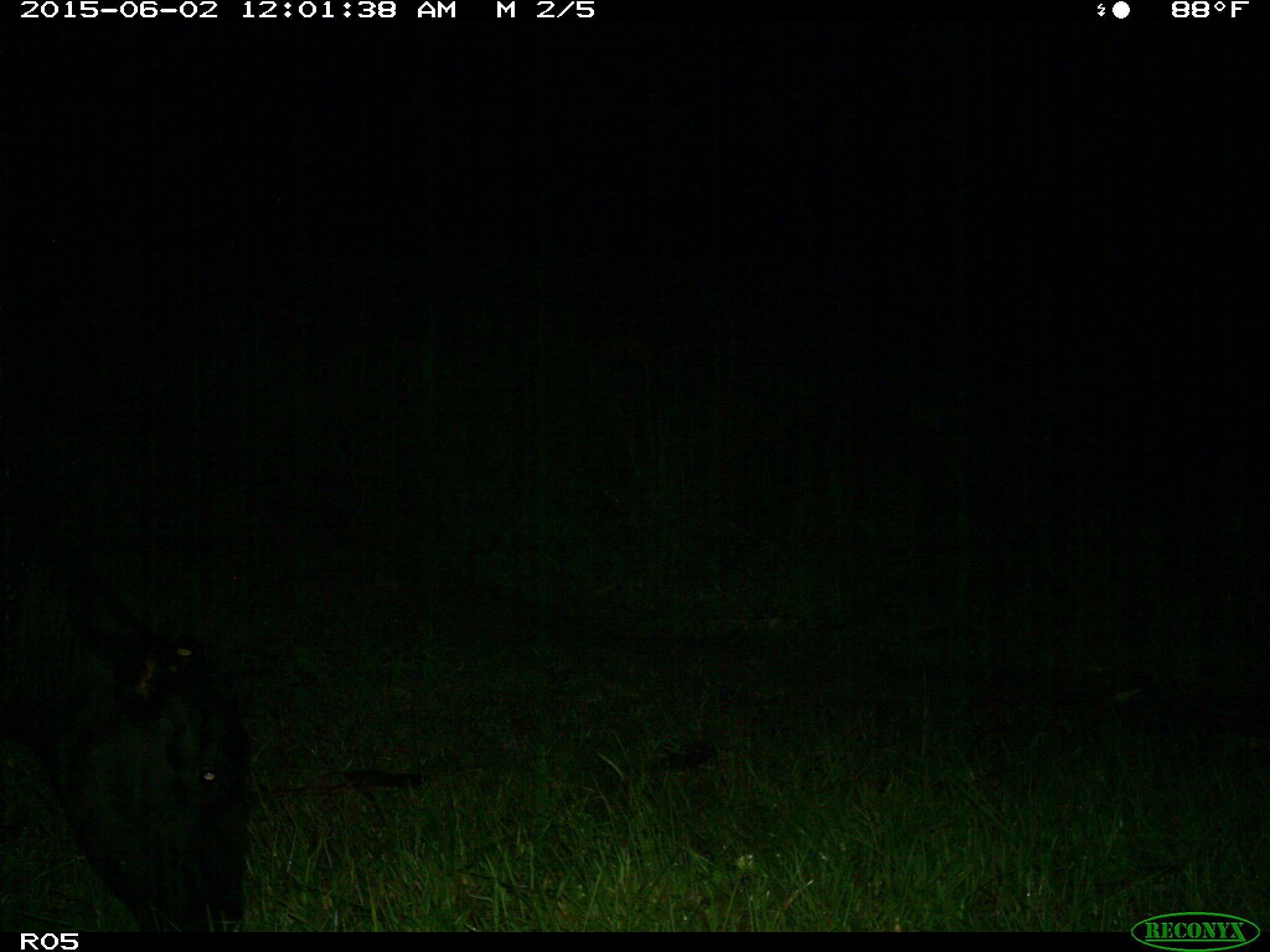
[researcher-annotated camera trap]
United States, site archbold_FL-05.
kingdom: Animalia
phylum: Chordata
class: Mammalia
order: Artiodactyla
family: Bovidae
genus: Bos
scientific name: Bos taurus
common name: domestic cow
Bos taurus (domestic cow).